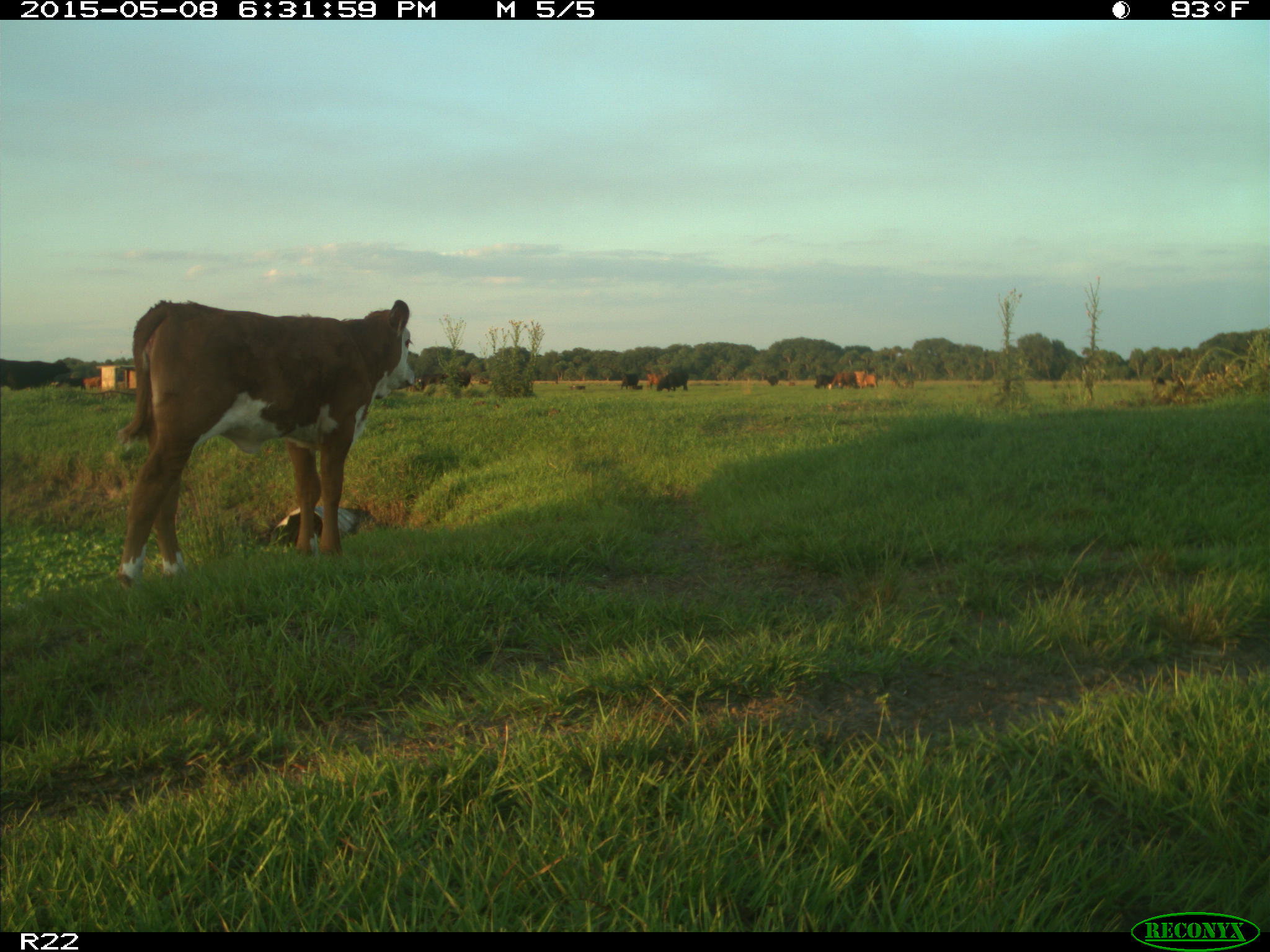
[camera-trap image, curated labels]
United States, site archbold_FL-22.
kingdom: Animalia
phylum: Chordata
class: Mammalia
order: Artiodactyla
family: Bovidae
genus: Bos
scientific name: Bos taurus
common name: domestic cow